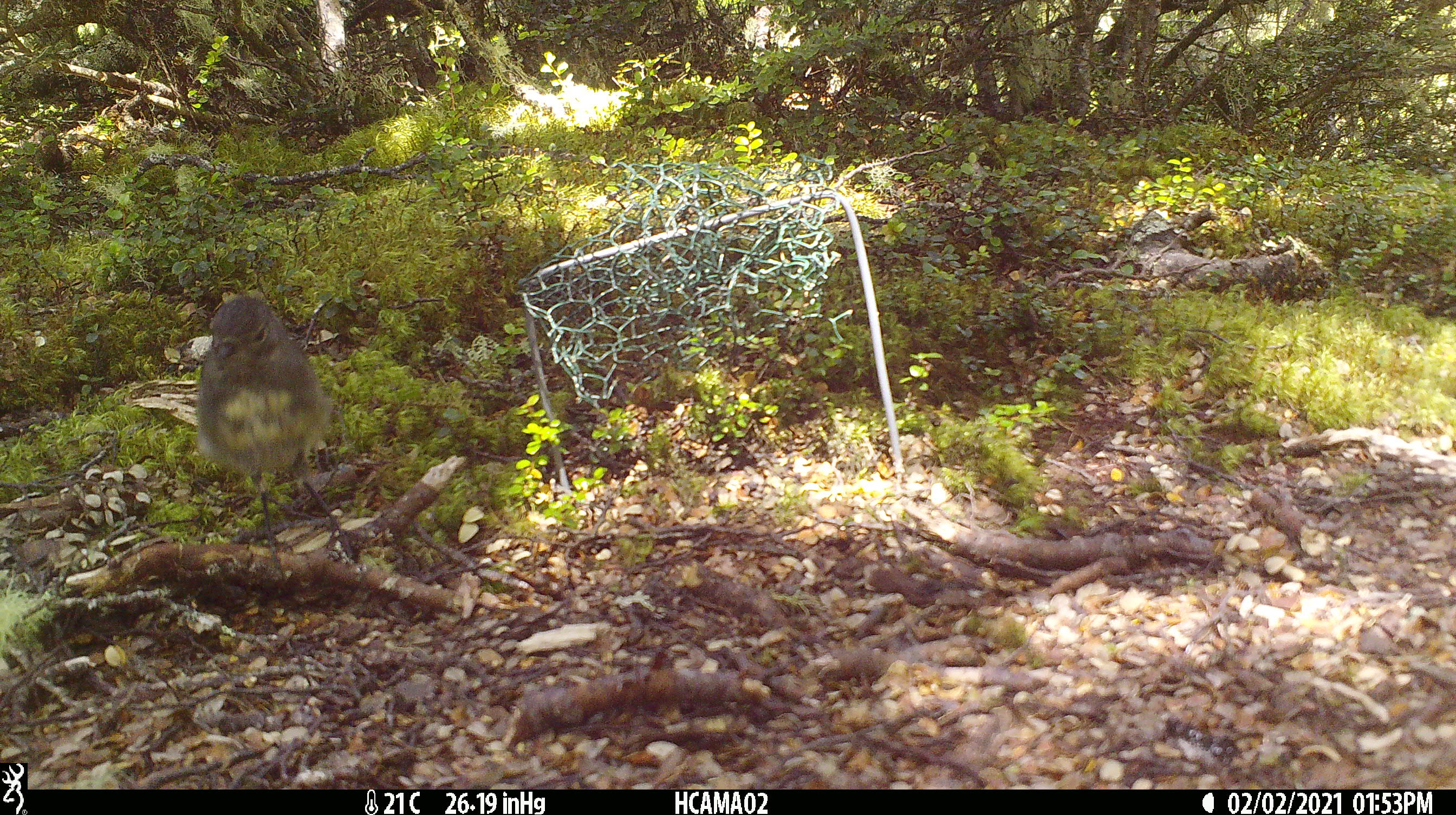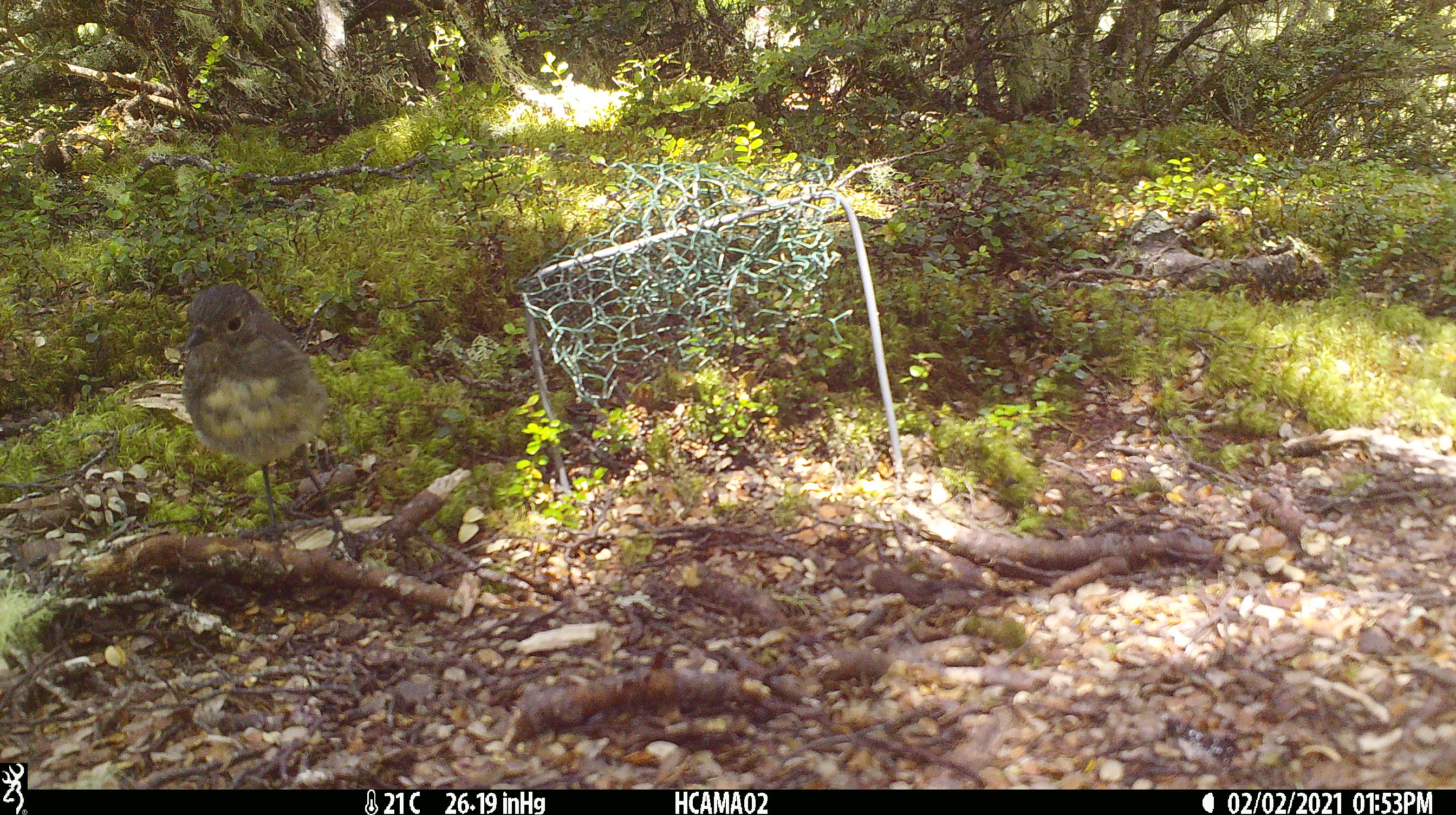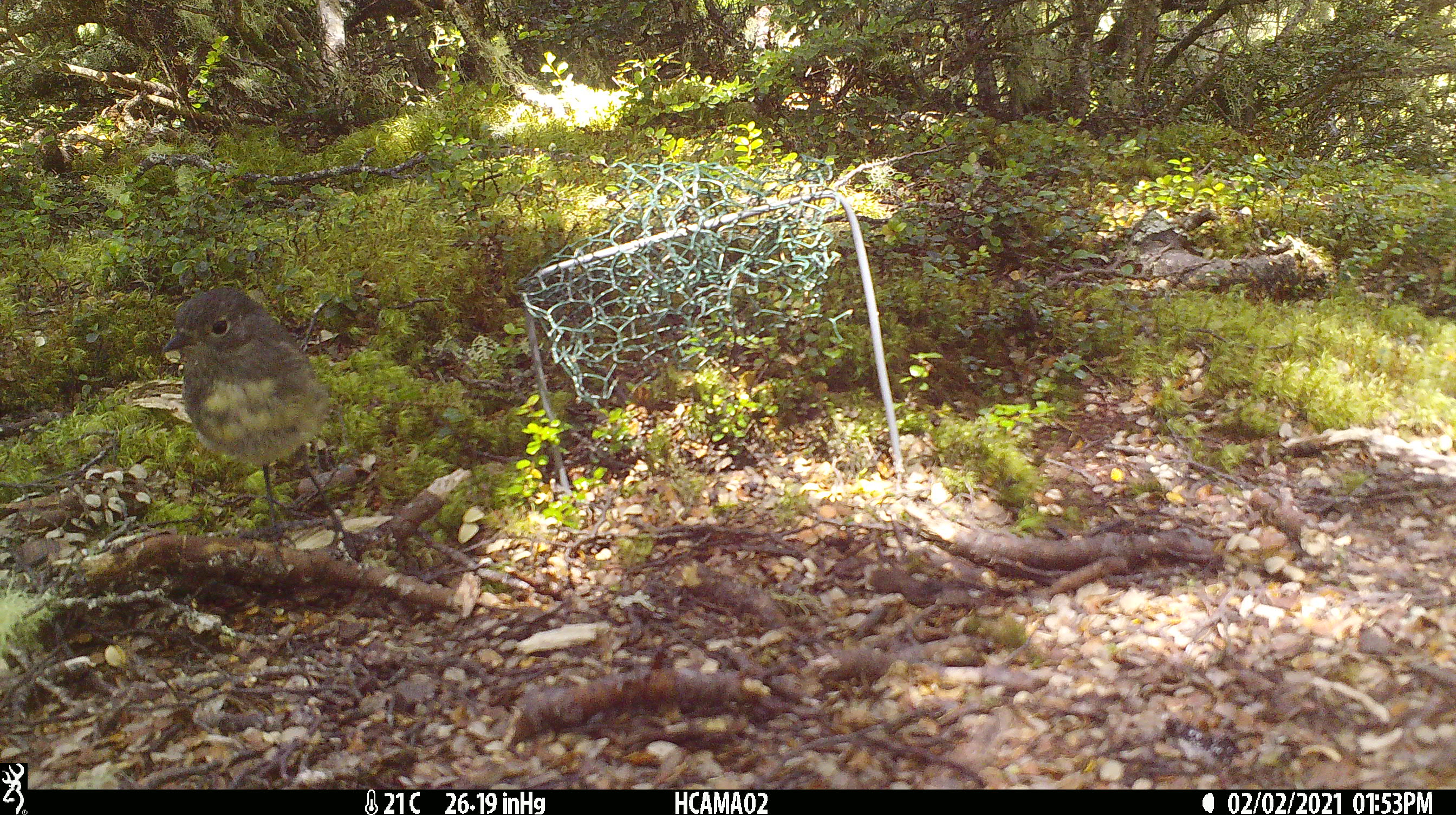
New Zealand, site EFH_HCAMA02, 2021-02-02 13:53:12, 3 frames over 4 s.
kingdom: Animalia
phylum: Chordata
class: Aves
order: Passeriformes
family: Petroicidae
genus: Petroica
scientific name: Petroica australis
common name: new zealand robin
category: robin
Robin (new zealand robin) (Petroica australis).